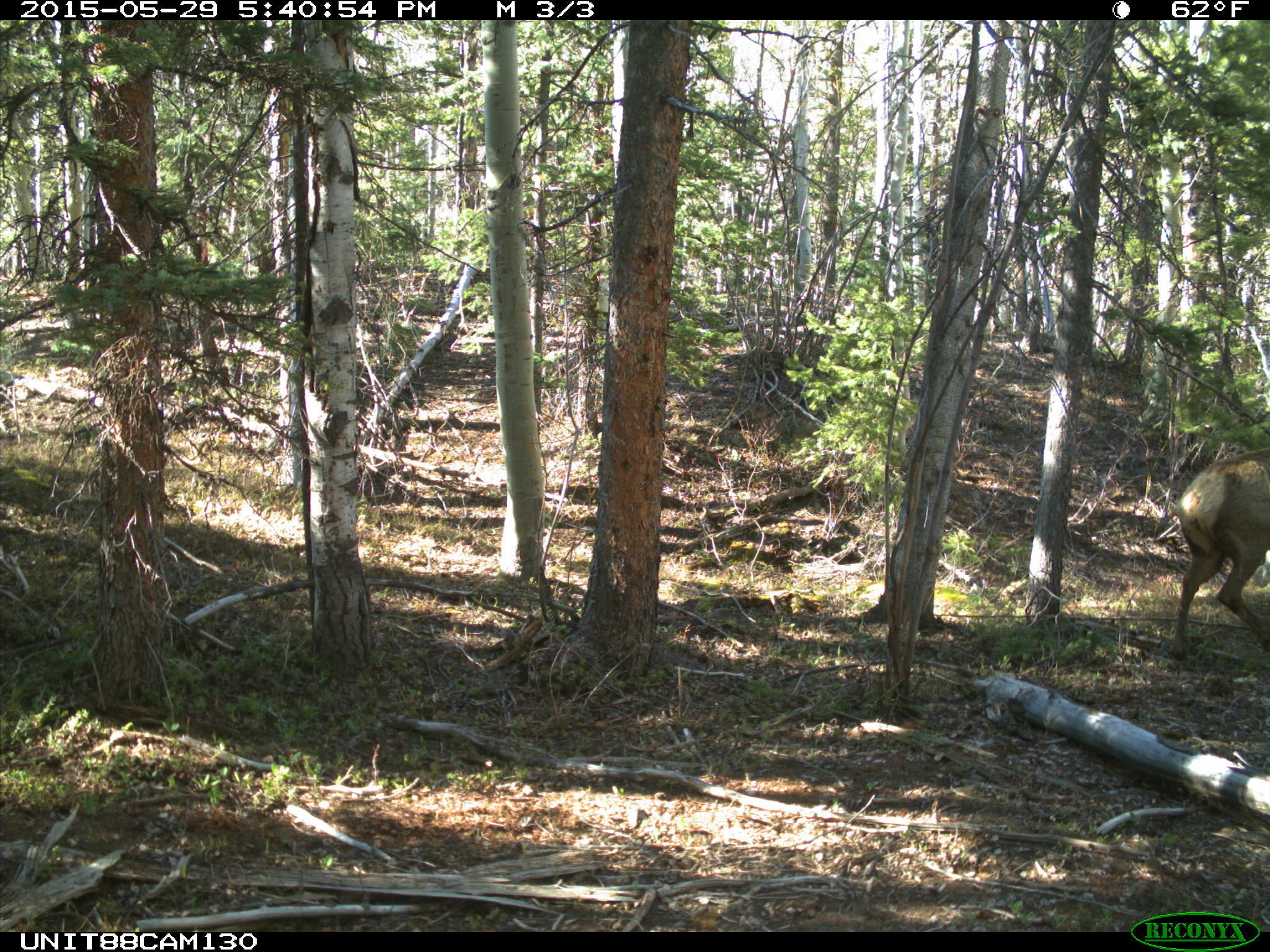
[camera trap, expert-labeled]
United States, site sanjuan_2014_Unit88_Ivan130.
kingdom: Animalia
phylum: Chordata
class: Mammalia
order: Artiodactyla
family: Cervidae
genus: Cervus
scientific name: Cervus elaphus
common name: red deer